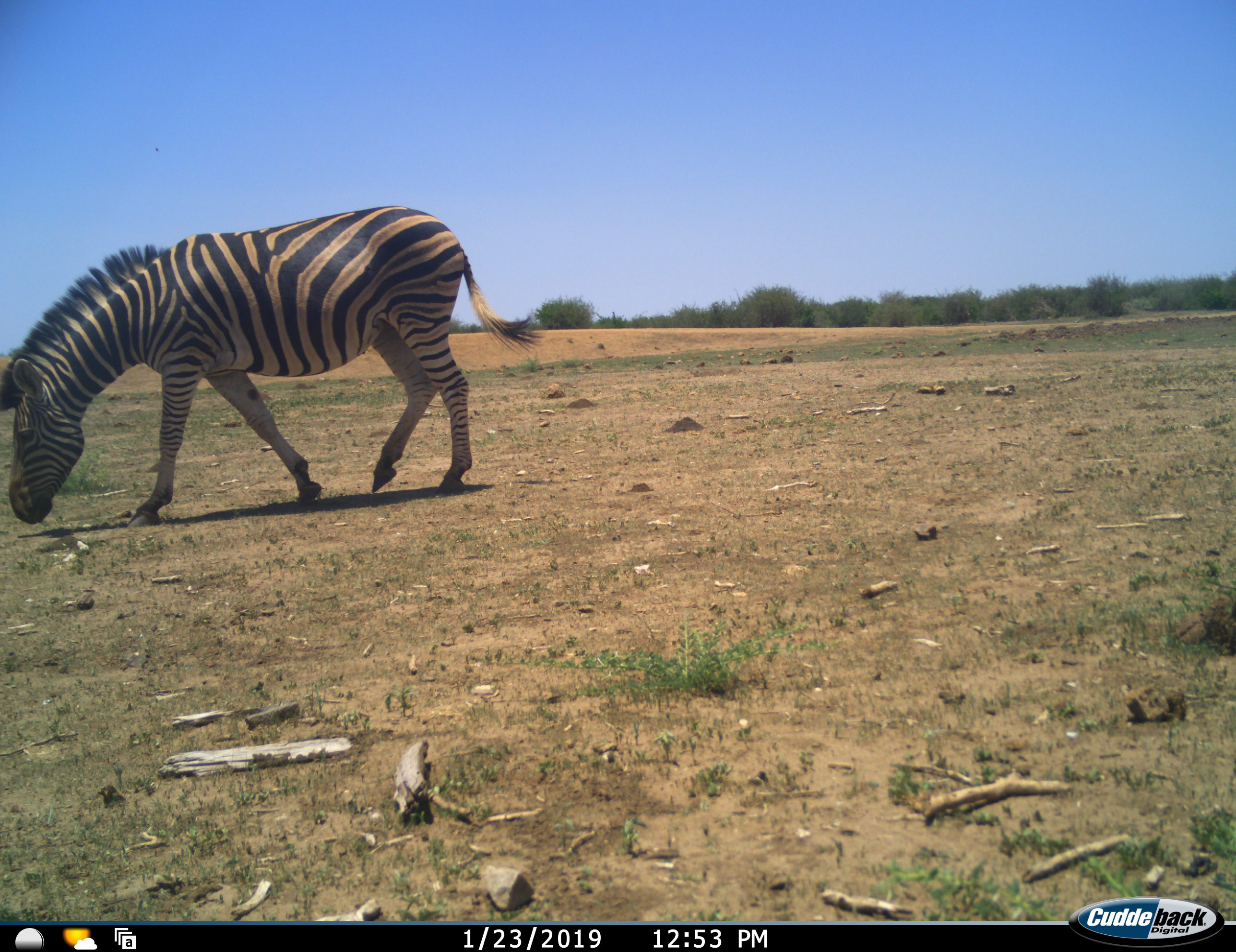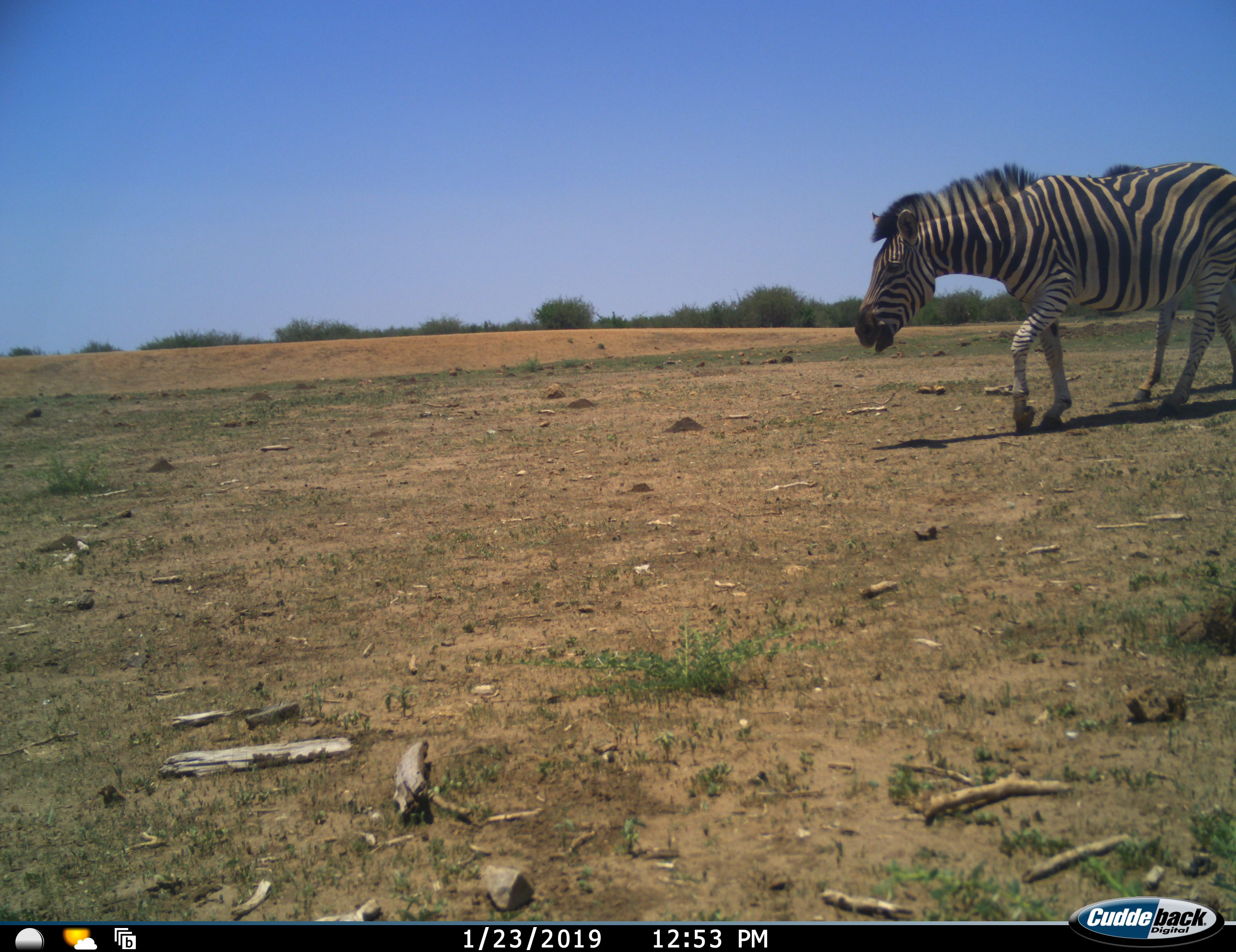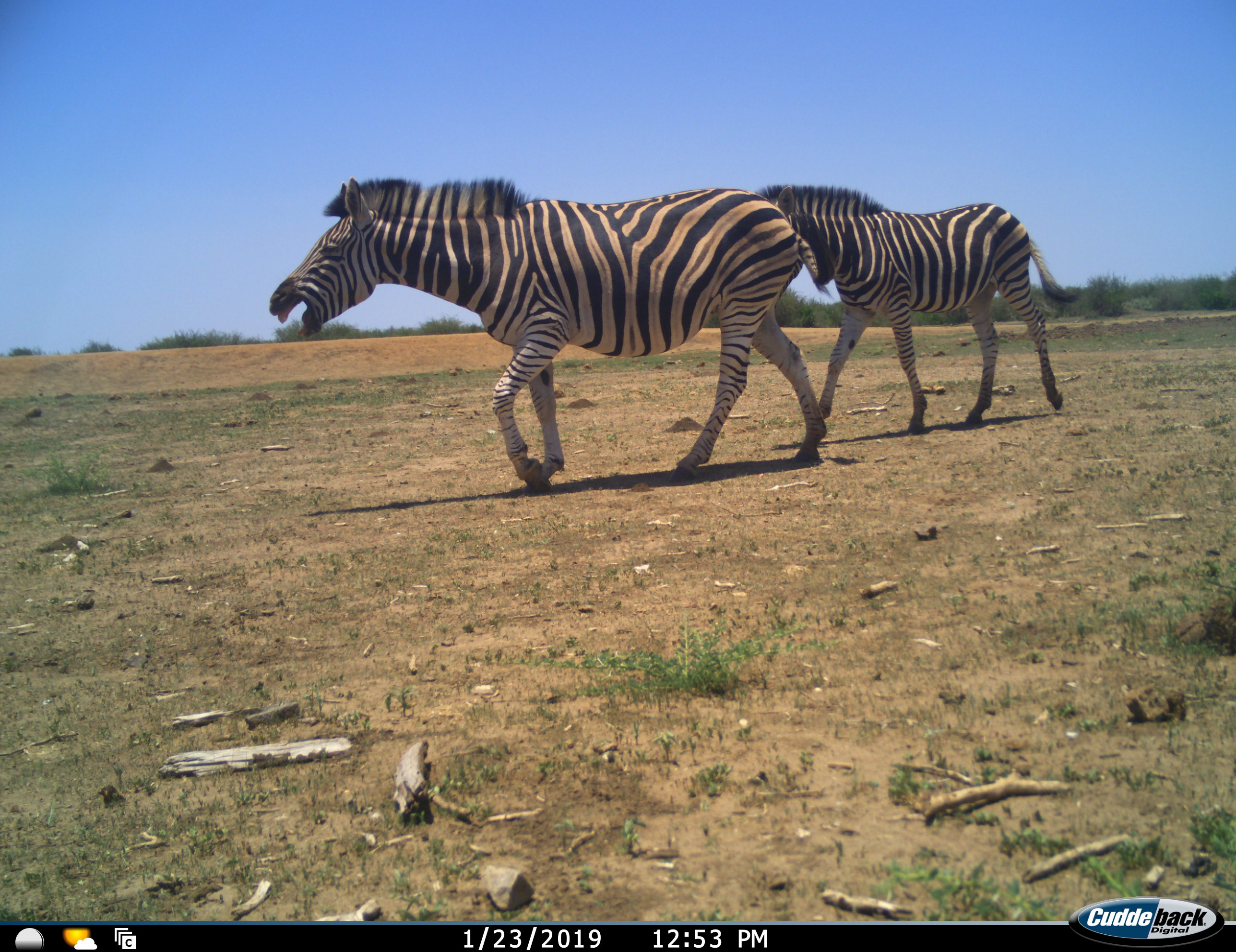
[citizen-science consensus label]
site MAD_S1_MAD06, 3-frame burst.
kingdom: Animalia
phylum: Chordata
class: Mammalia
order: Perissodactyla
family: Equidae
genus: Equus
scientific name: Equus quagga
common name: plains zebra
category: zebraplains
Zebraplains (plains zebra) (Equus quagga), count 2. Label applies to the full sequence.